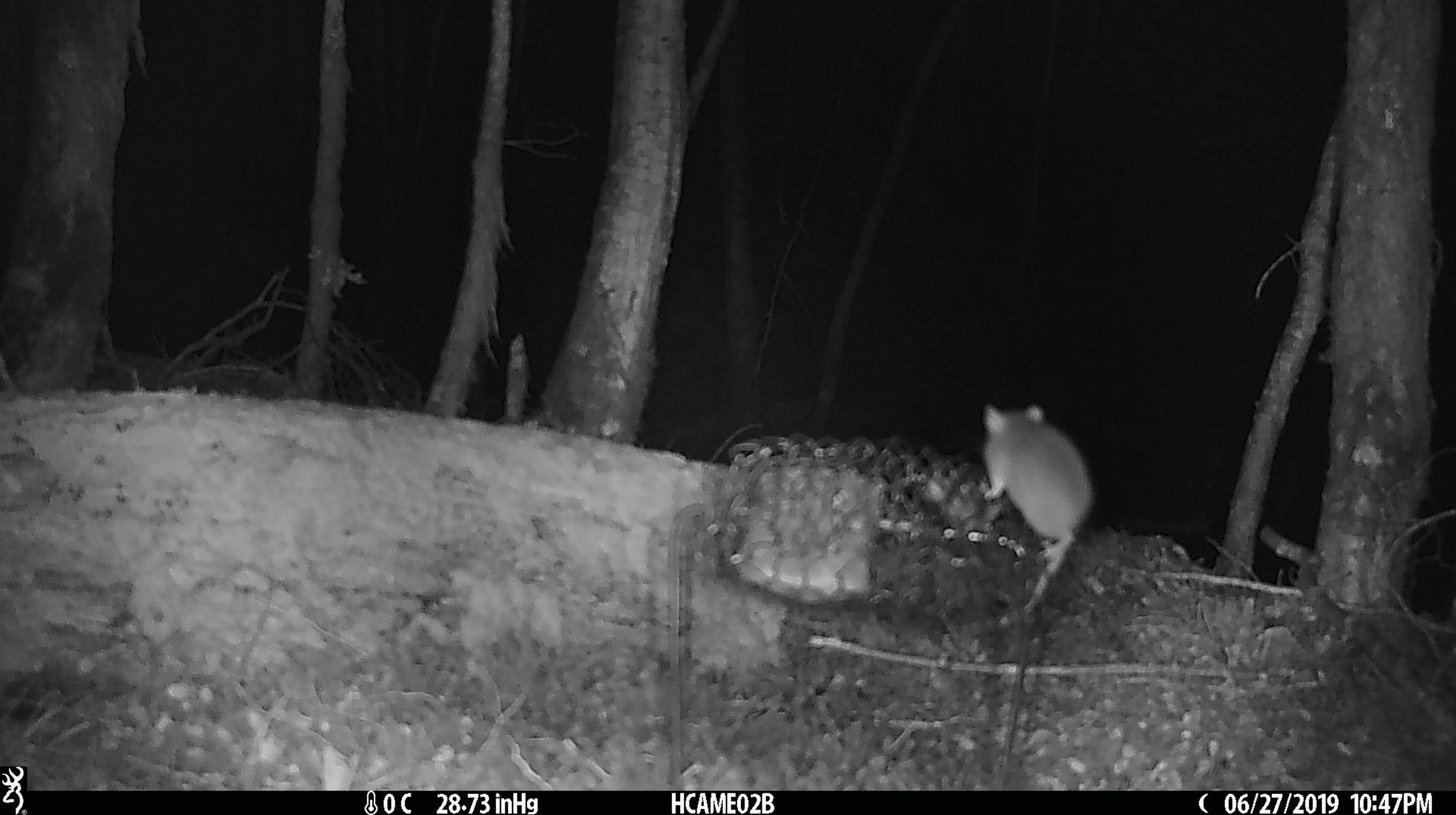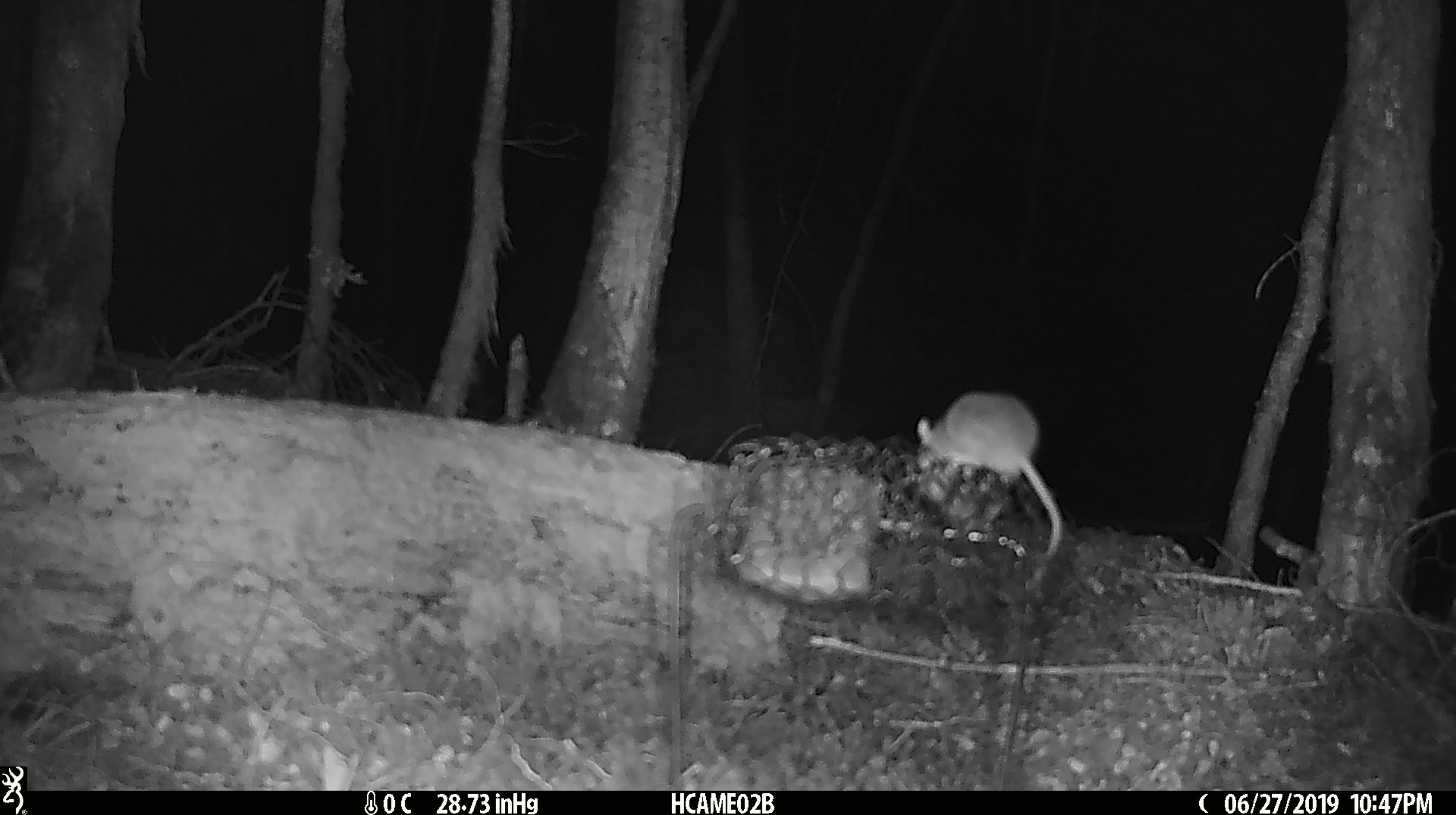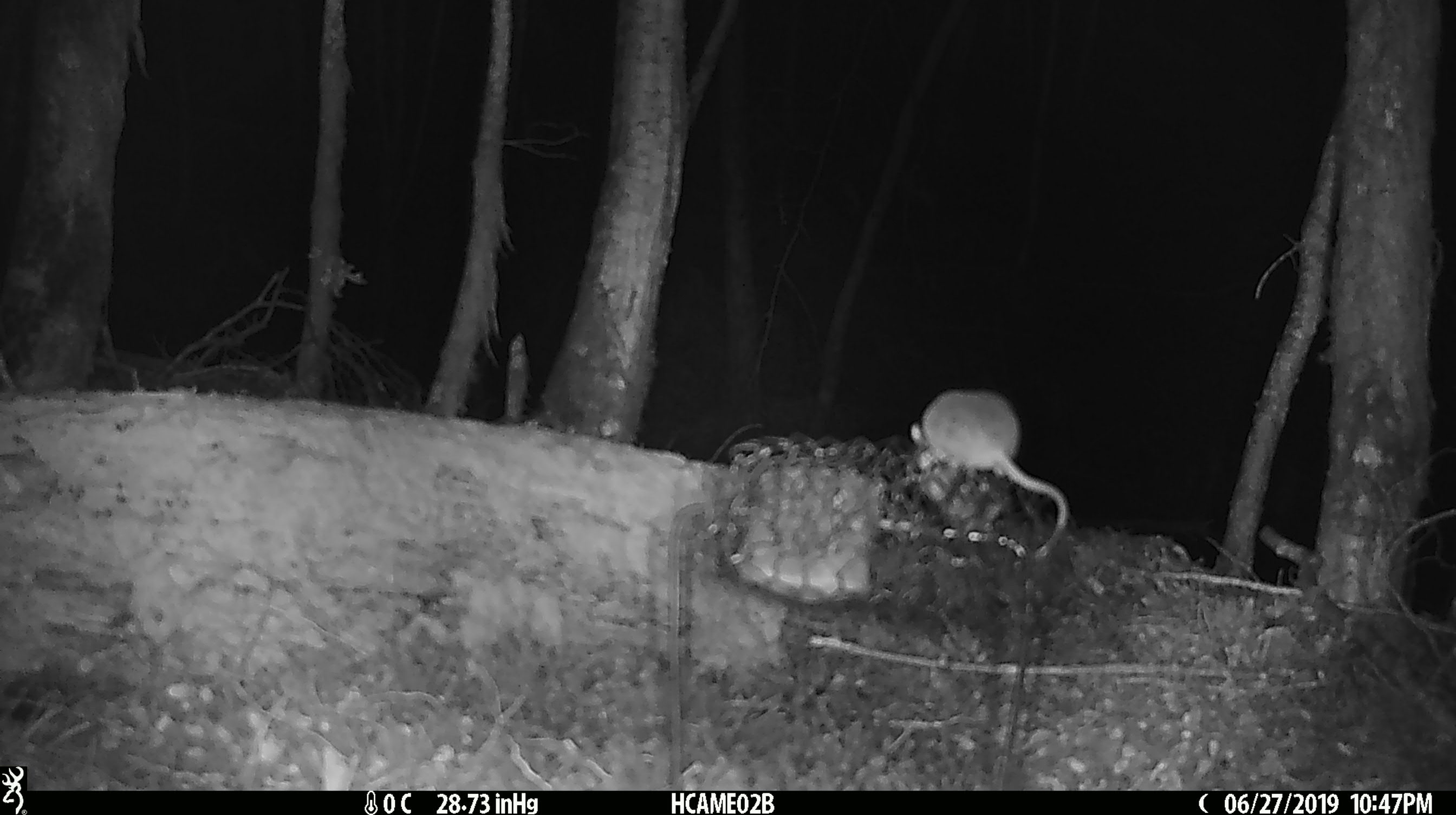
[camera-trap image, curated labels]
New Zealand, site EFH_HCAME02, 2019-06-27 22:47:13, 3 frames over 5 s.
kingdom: Animalia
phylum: Chordata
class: Mammalia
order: Rodentia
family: Muridae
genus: Mus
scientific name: Mus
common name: mouse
Mouse (Mus).